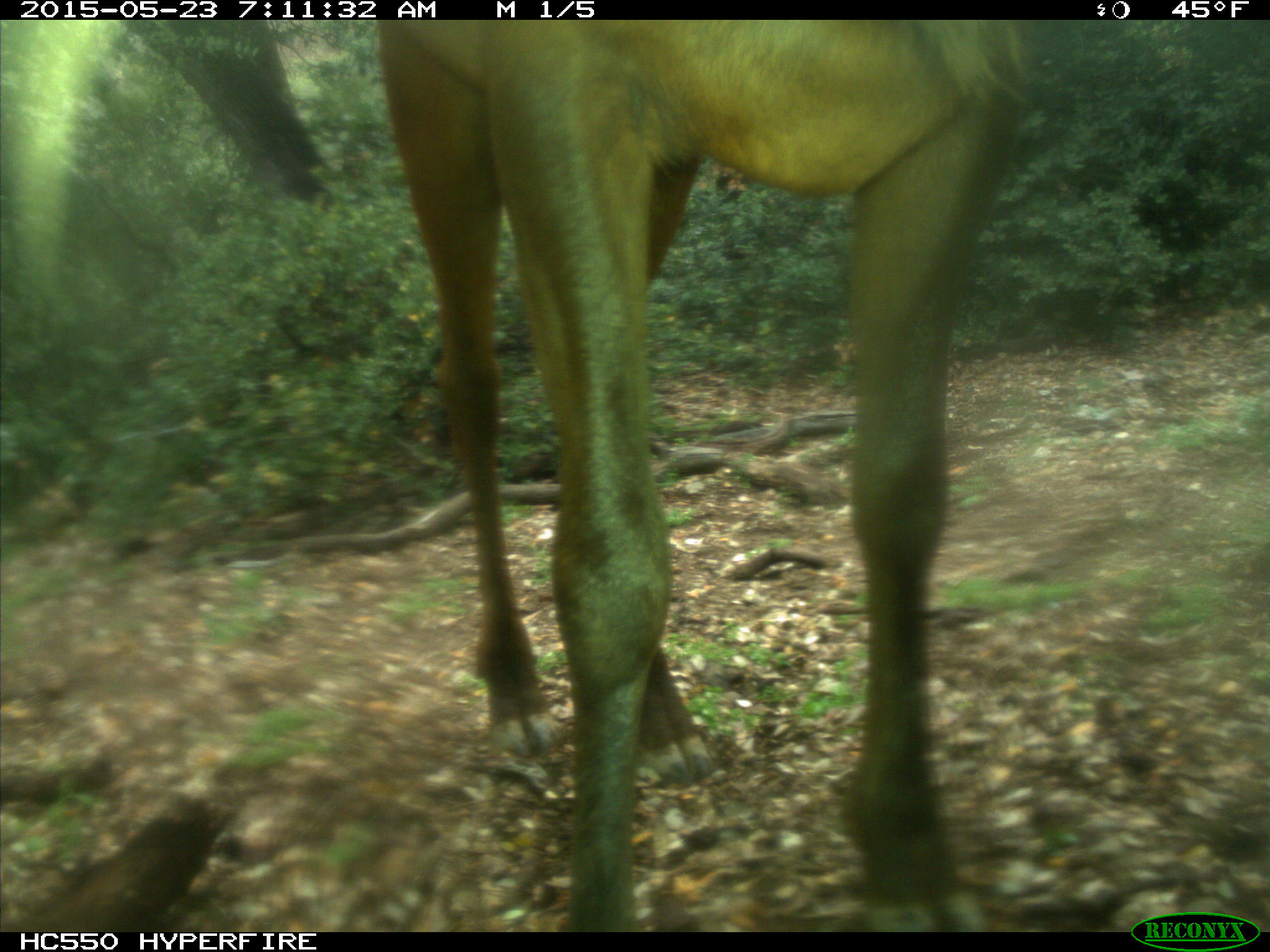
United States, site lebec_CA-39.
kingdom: Animalia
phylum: Chordata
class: Mammalia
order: Artiodactyla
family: Cervidae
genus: Cervus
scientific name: Cervus canadensis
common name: elk